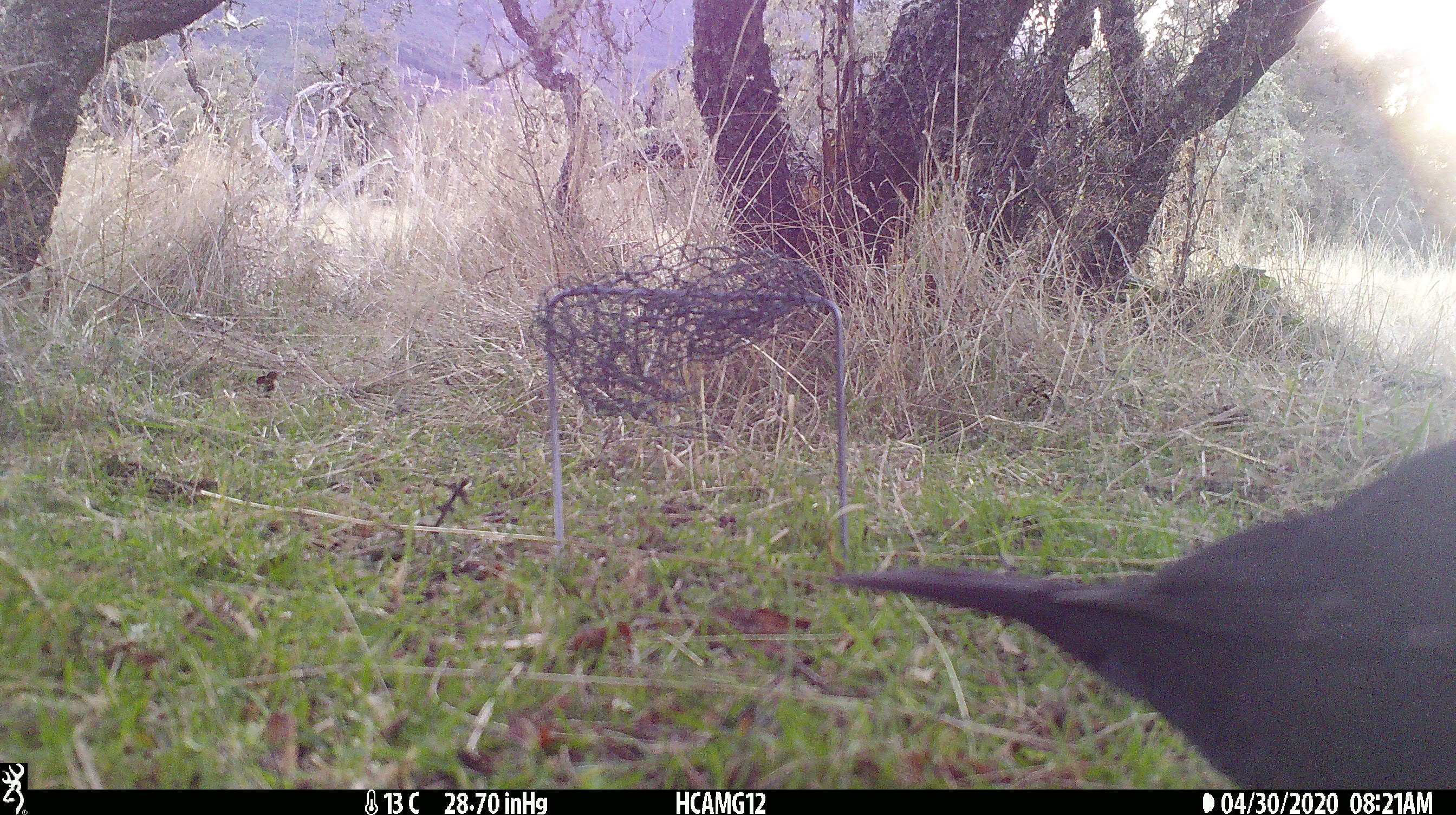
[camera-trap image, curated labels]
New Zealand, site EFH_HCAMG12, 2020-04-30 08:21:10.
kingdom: Animalia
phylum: Chordata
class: Aves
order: Passeriformes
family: Turdidae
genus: Turdus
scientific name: Turdus merula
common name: eurasian blackbird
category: blackbird